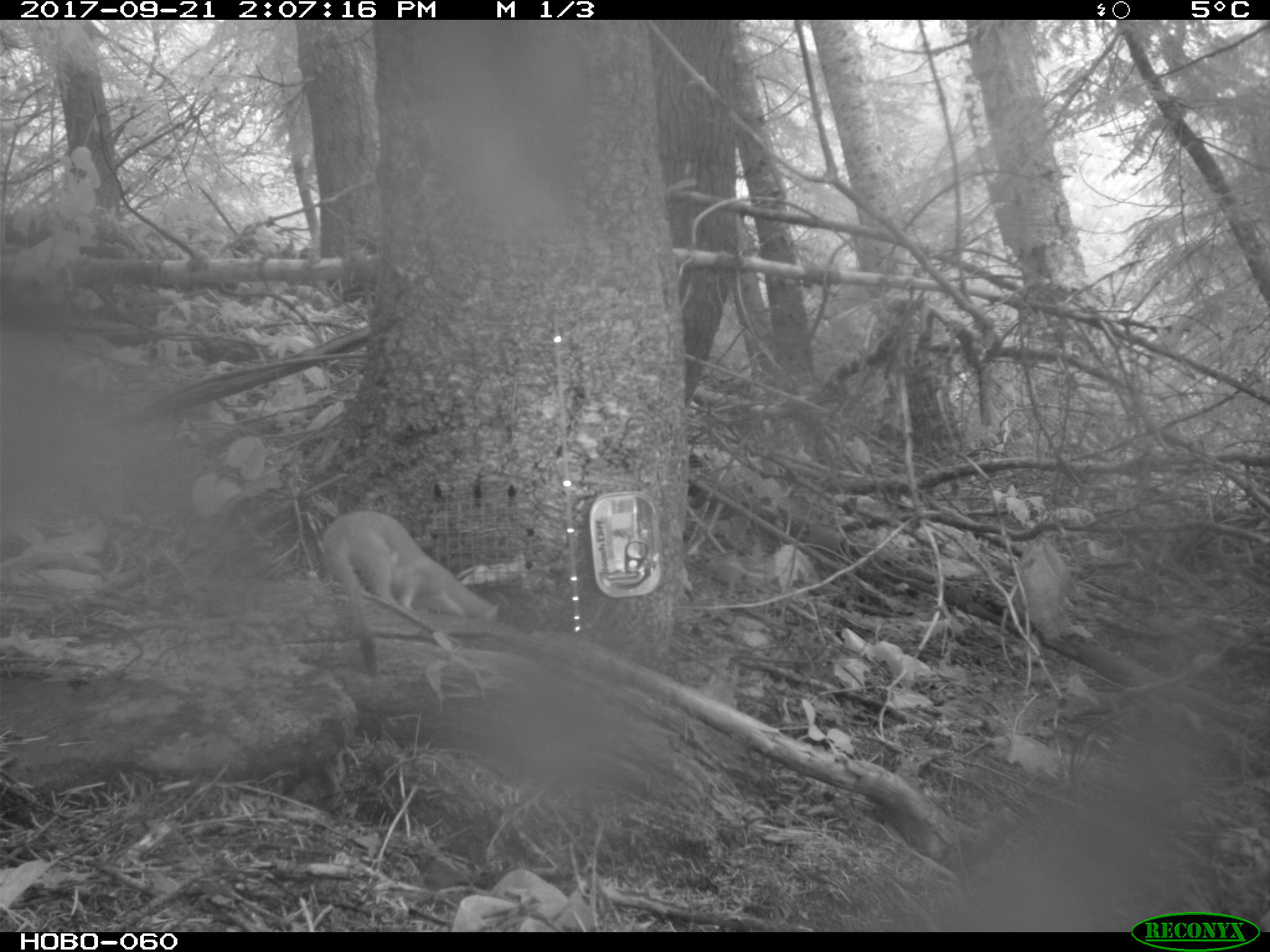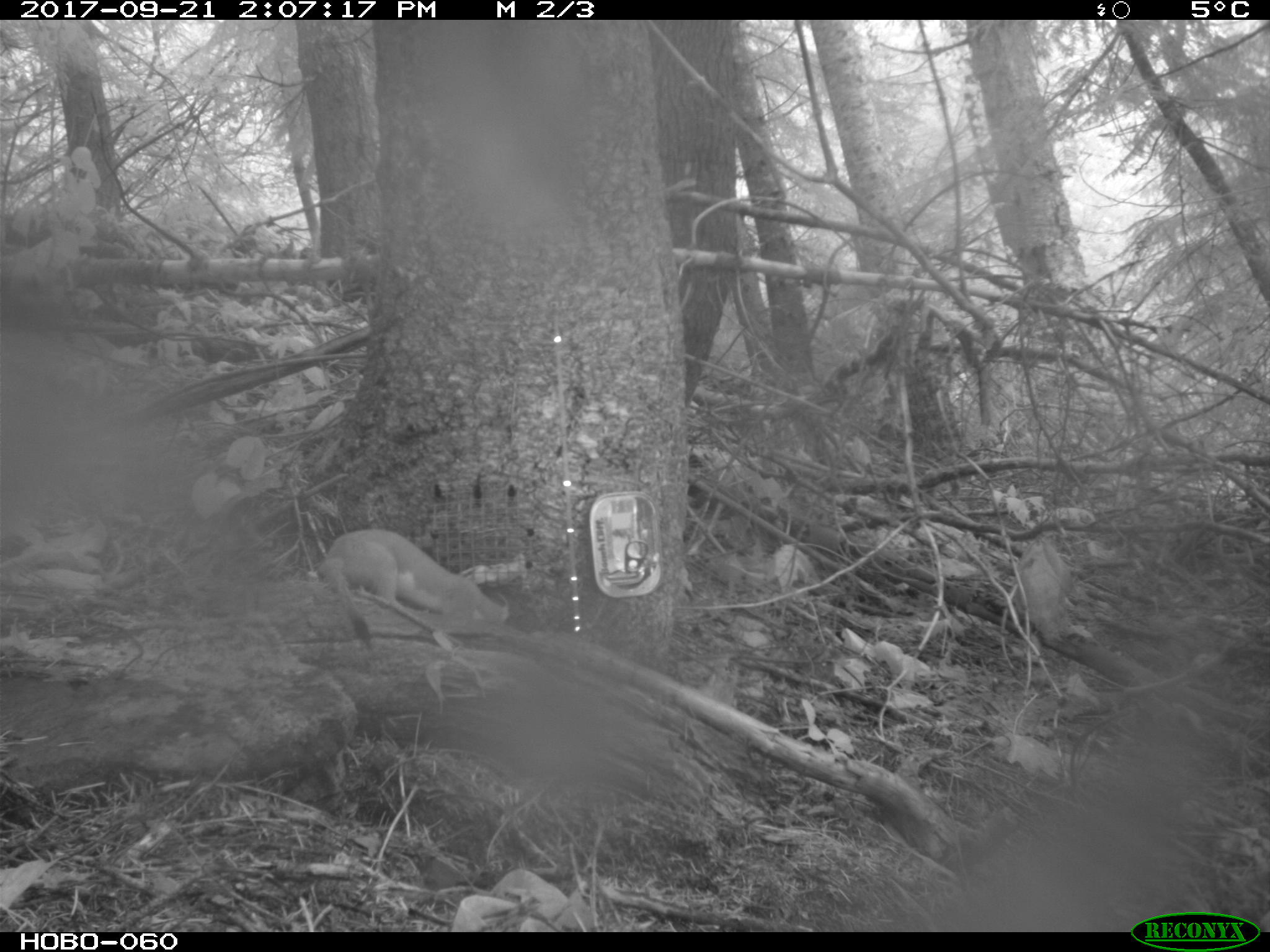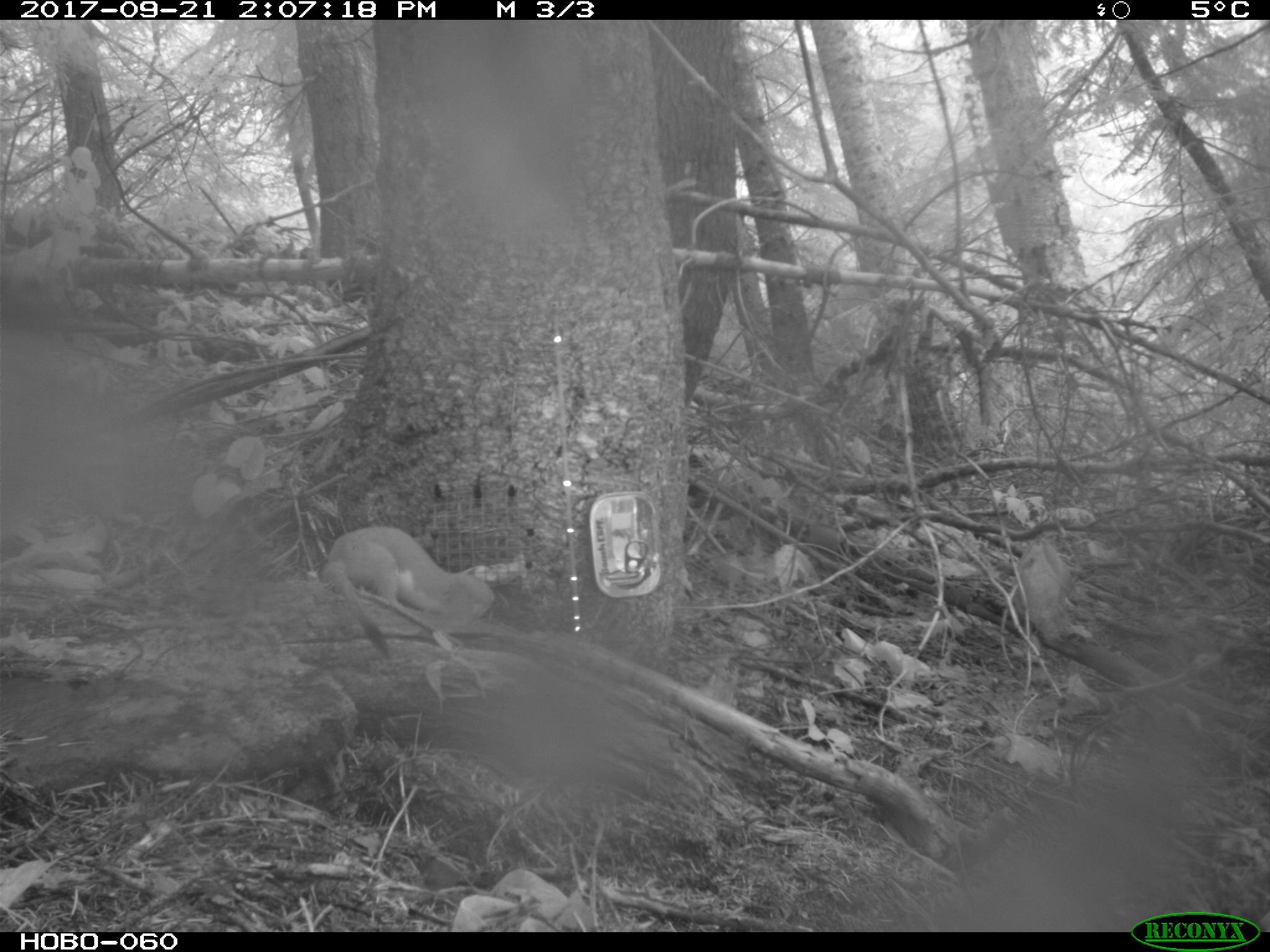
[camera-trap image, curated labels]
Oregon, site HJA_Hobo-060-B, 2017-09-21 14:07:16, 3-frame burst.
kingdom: Animalia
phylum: Chordata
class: Mammalia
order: Carnivora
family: Mustelidae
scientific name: Mustelidae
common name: weasel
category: weasel family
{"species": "weasel family (weasel) (Mustelidae)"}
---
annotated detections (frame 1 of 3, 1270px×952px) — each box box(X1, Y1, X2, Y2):
weasel family: box(304, 496, 531, 630)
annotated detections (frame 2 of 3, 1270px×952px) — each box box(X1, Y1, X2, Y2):
weasel family: box(320, 514, 526, 664)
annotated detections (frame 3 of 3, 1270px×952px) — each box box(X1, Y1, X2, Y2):
weasel family: box(323, 489, 532, 673)